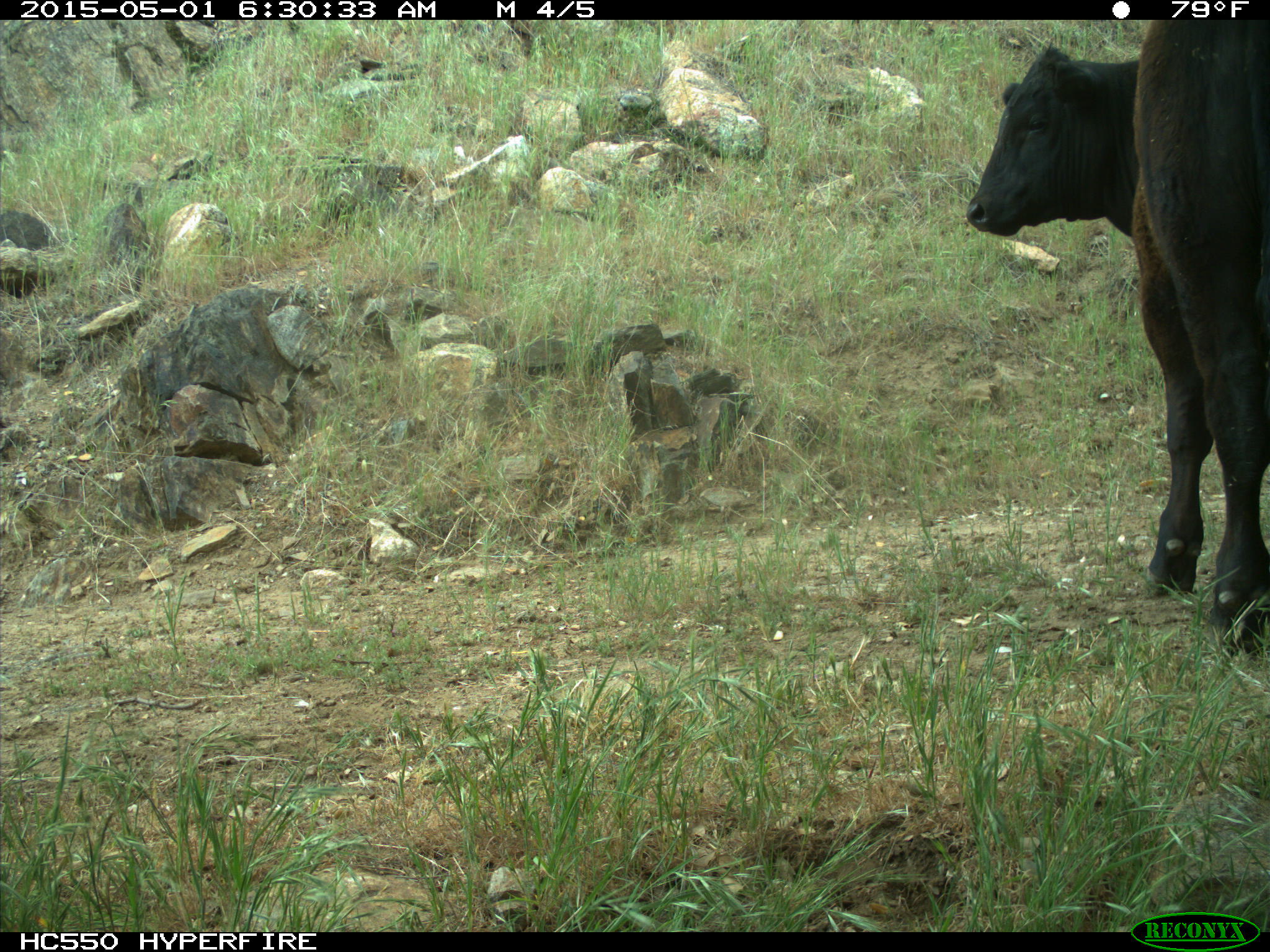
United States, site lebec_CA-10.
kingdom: Animalia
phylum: Chordata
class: Mammalia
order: Artiodactyla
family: Bovidae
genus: Bos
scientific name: Bos taurus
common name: domestic cow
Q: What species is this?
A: Bos taurus (domestic cow).